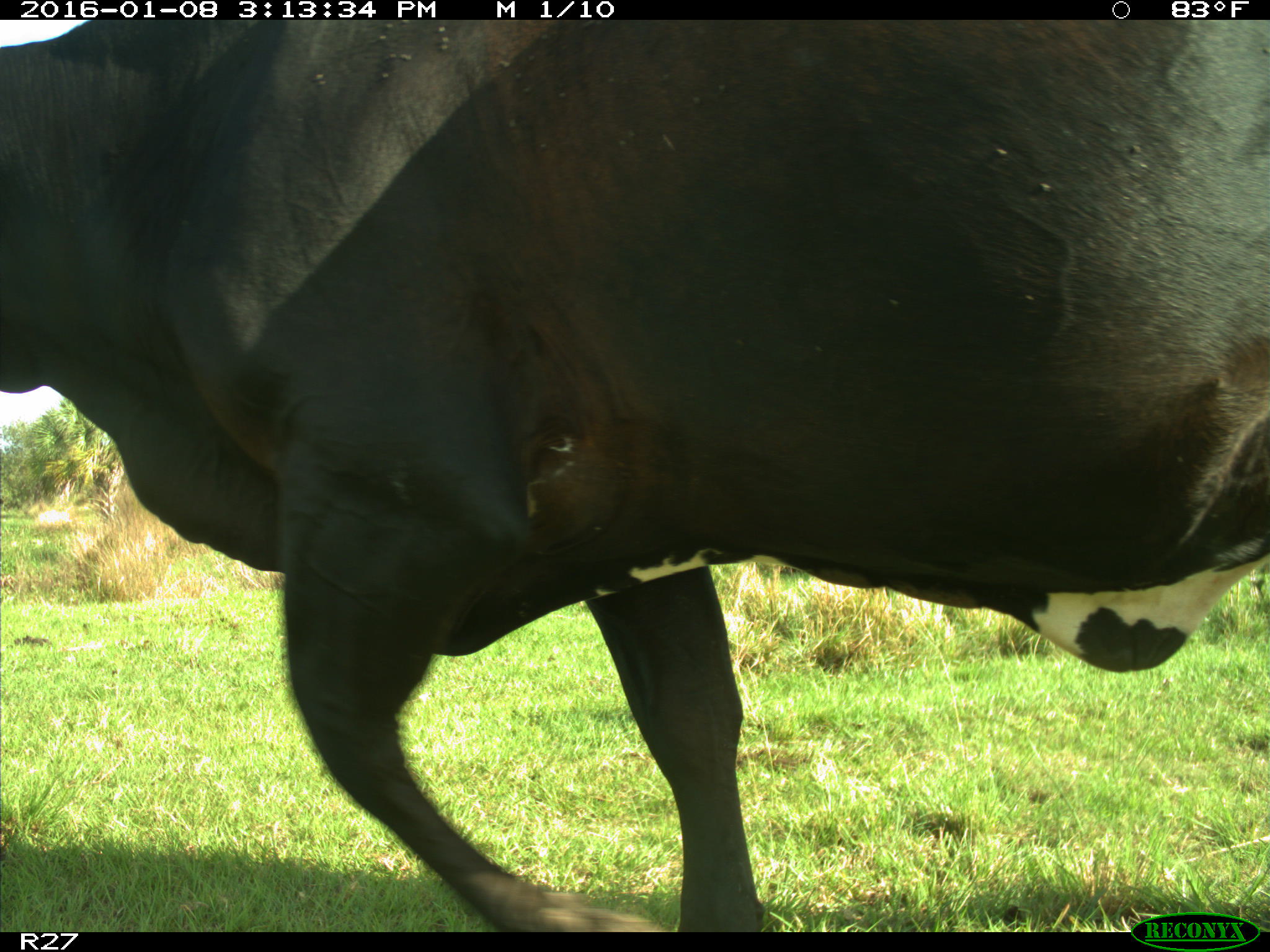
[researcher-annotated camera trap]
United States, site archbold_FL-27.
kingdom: Animalia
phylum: Chordata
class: Mammalia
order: Artiodactyla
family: Bovidae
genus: Bos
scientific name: Bos taurus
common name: domestic cow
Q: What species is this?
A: Bos taurus (domestic cow).